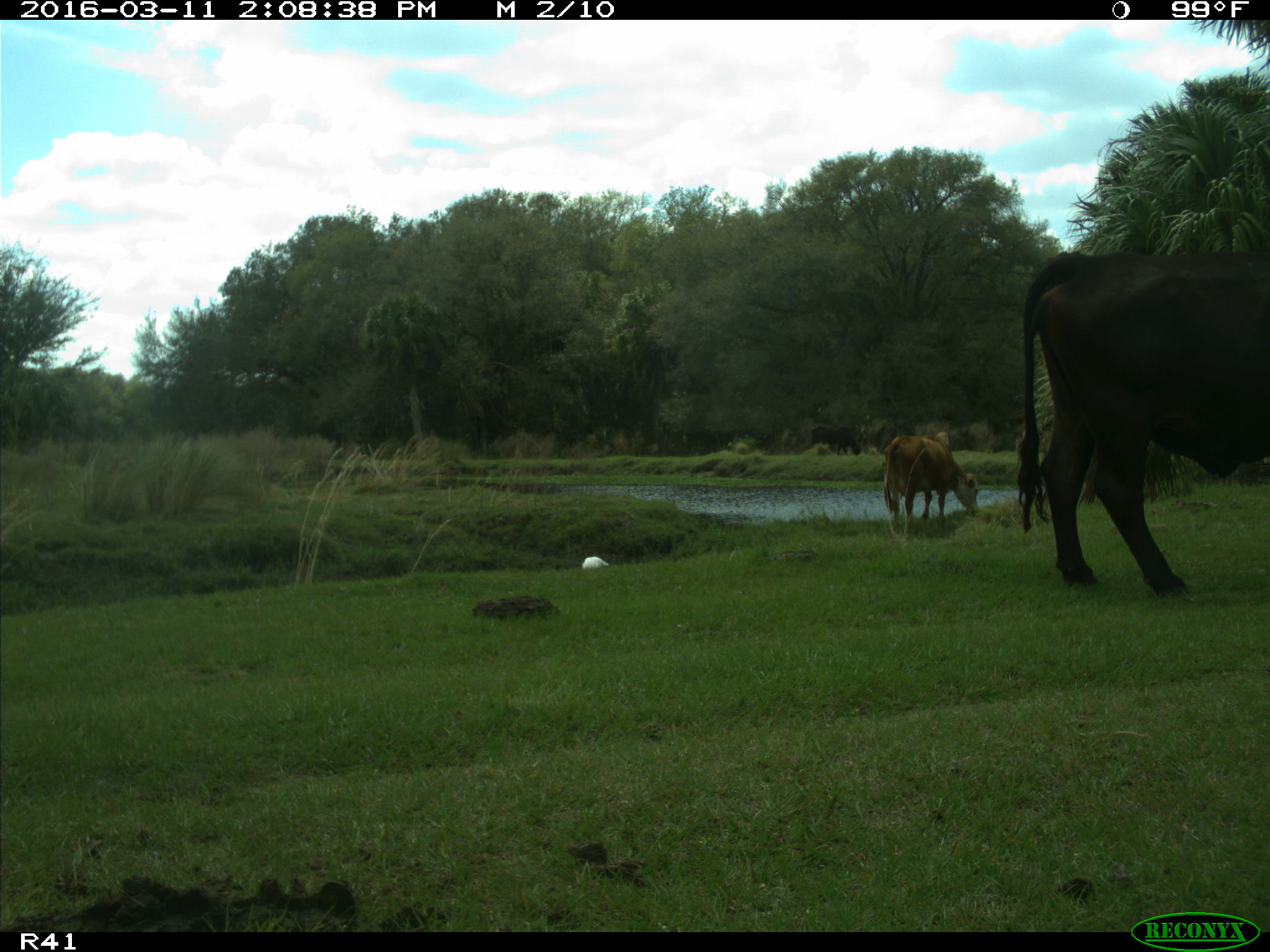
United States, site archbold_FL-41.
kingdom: Animalia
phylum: Chordata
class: Mammalia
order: Artiodactyla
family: Bovidae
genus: Bos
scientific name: Bos taurus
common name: domestic cow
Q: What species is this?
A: Bos taurus (domestic cow).